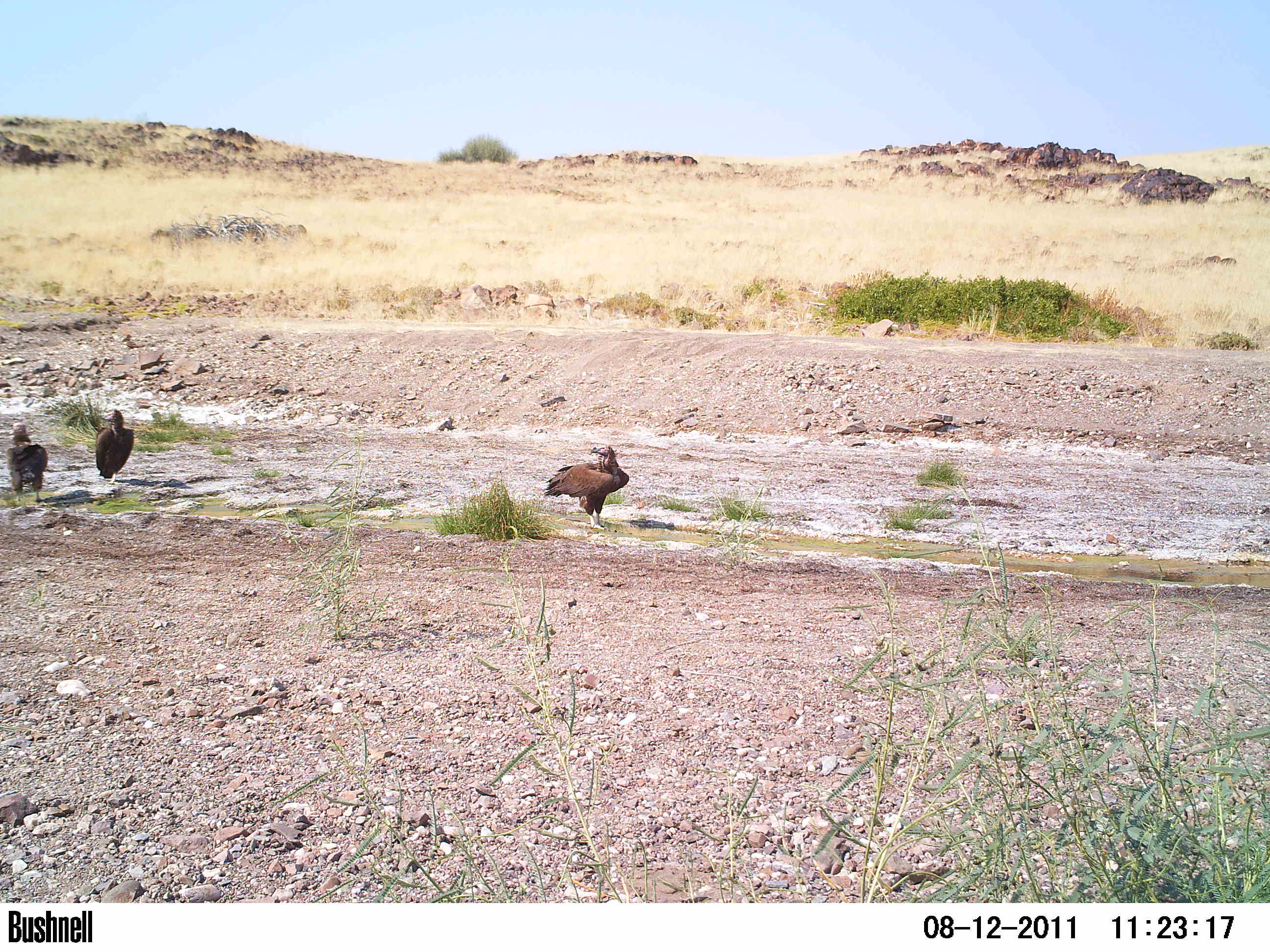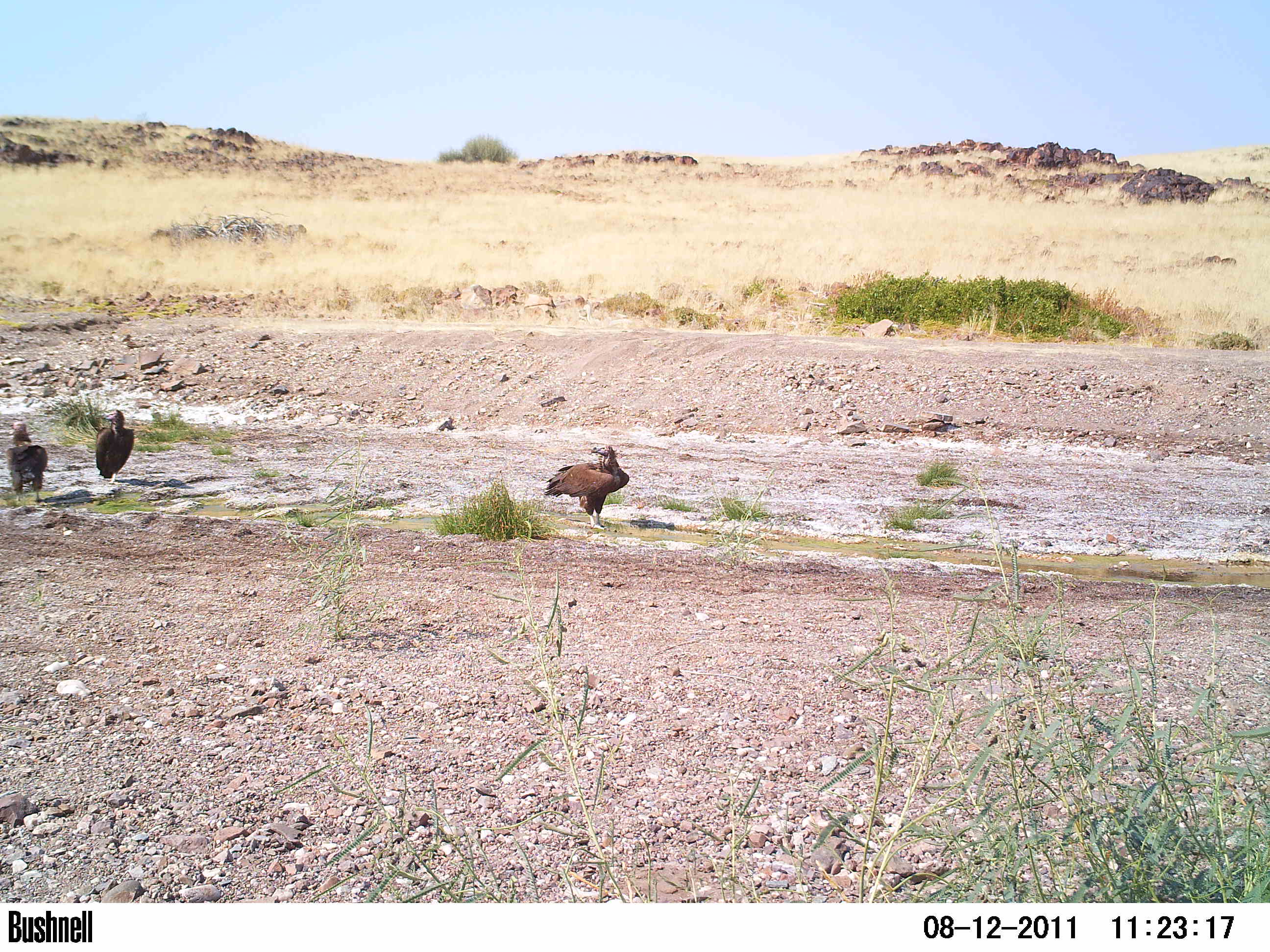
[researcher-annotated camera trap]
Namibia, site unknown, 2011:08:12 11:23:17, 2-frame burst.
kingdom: Animalia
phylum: Chordata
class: Aves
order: Accipitriformes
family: Accipitridae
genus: Torgos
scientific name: Torgos tracheliotos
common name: lappet-faced vulture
Torgos tracheliotos (lappet-faced vulture).